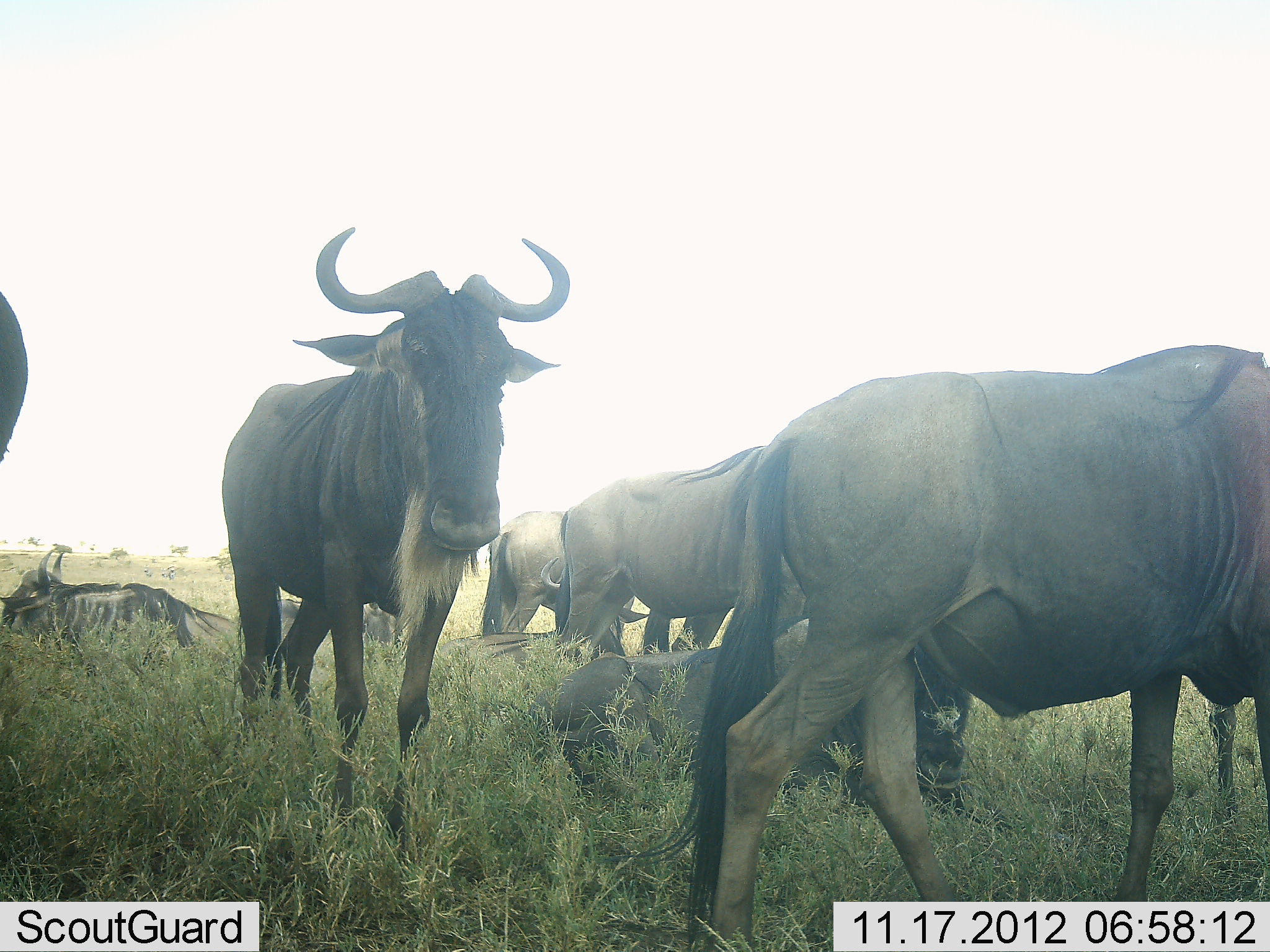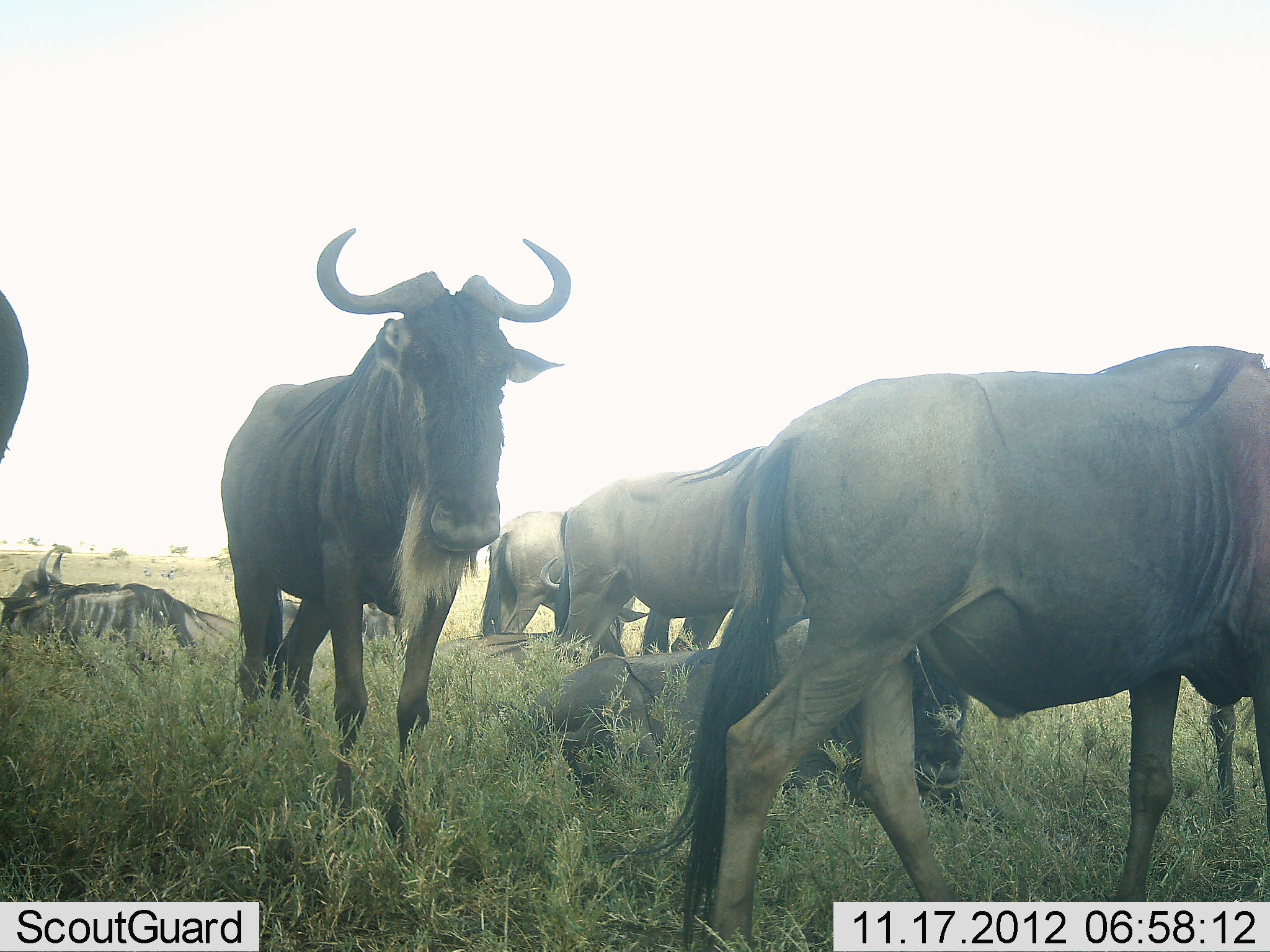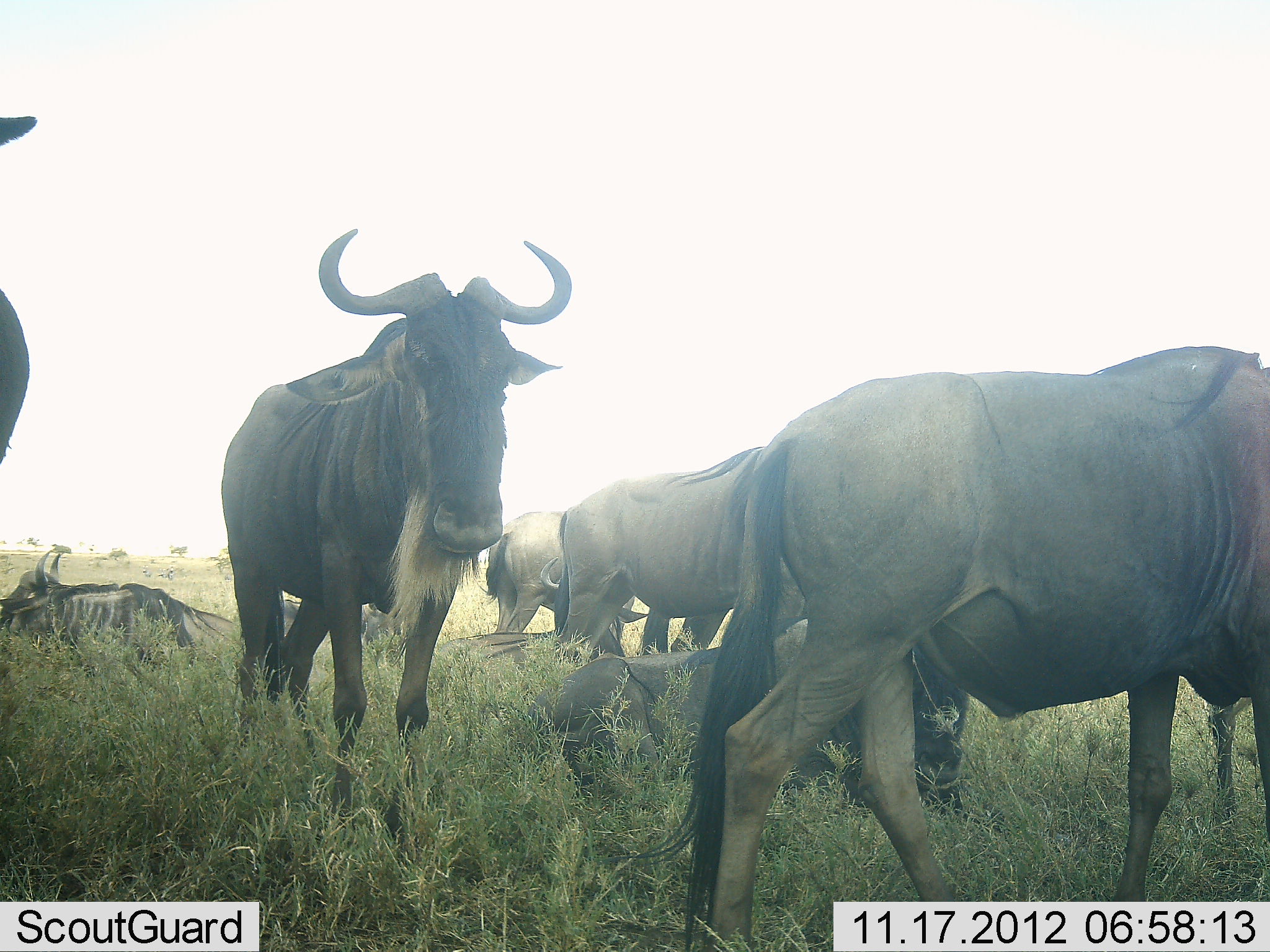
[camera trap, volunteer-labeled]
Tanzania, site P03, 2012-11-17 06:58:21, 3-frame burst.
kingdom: Animalia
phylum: Chordata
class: Mammalia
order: Artiodactyla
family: Bovidae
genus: Connochaetes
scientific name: Connochaetes taurinus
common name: blue wildebeest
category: wildebeest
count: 8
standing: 100%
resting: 100%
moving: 10%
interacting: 0%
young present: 0%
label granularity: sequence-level